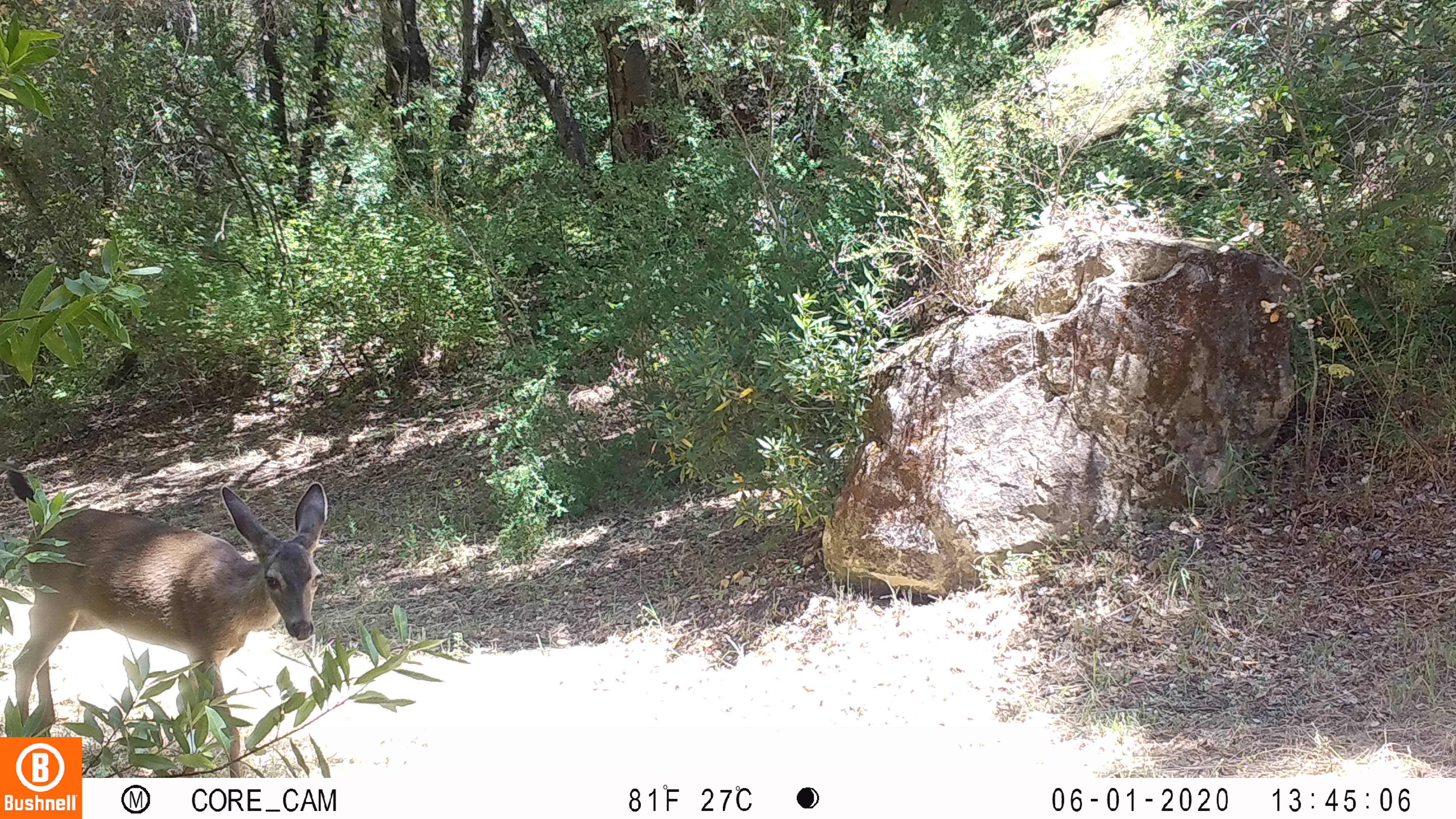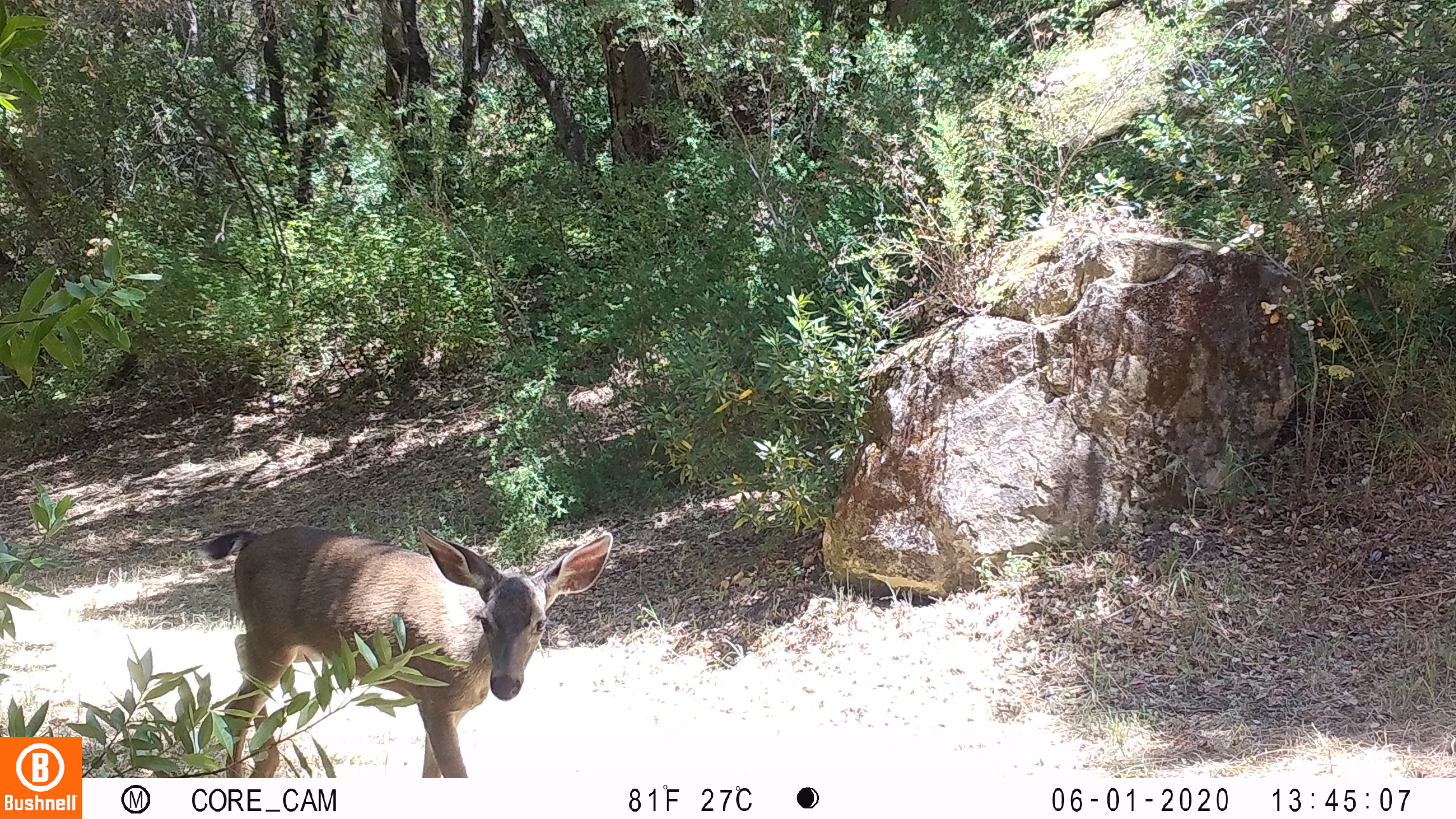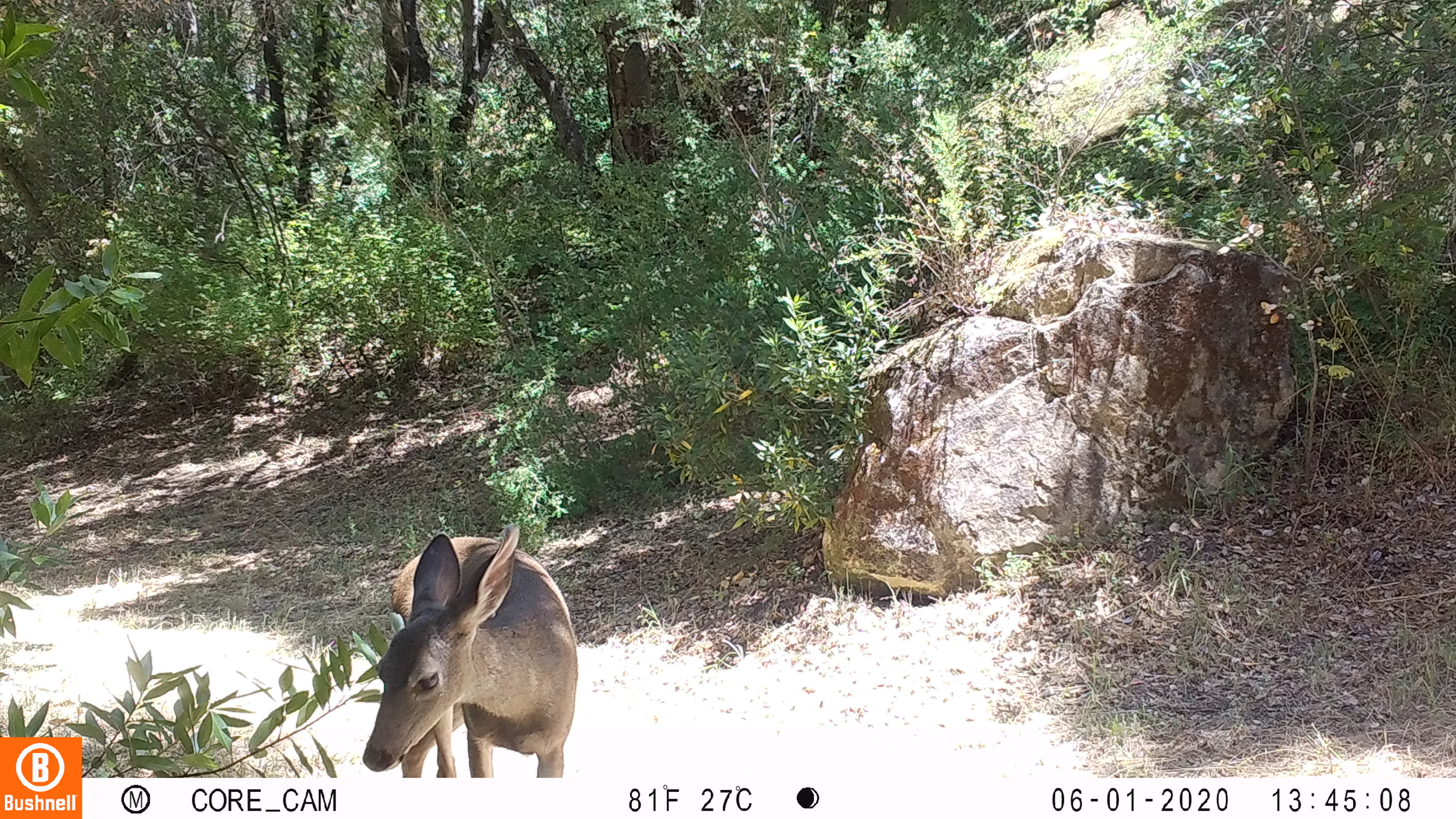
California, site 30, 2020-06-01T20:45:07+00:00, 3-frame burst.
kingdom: Animalia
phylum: Chordata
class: Mammalia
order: Artiodactyla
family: Cervidae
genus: Odocoileus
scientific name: Odocoileus hemionus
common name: mule deer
Mule deer (Odocoileus hemionus).